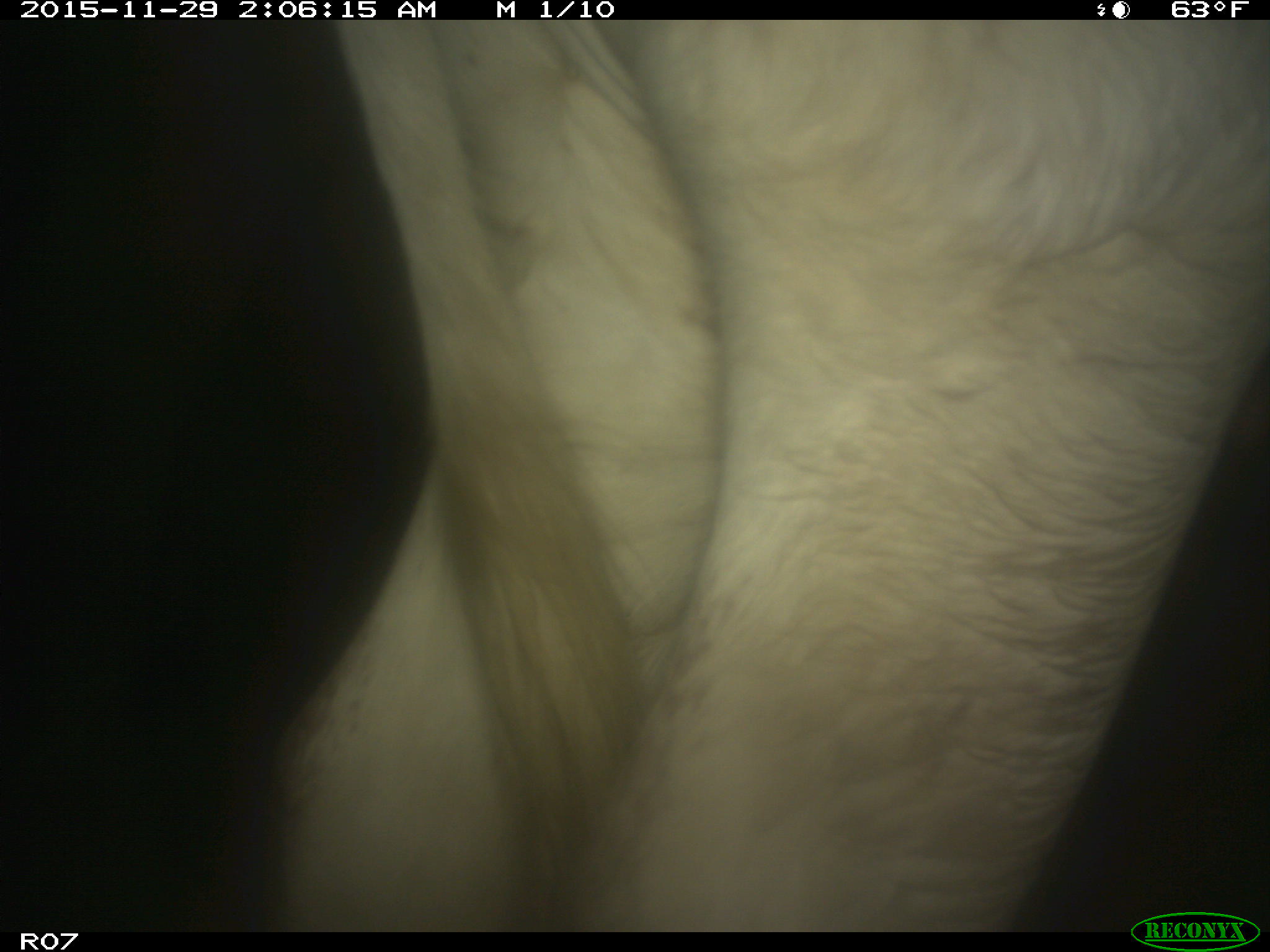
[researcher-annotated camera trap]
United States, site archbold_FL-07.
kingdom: Animalia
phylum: Chordata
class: Mammalia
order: Artiodactyla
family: Bovidae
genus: Bos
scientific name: Bos taurus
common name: domestic cow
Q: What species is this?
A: Bos taurus (domestic cow).